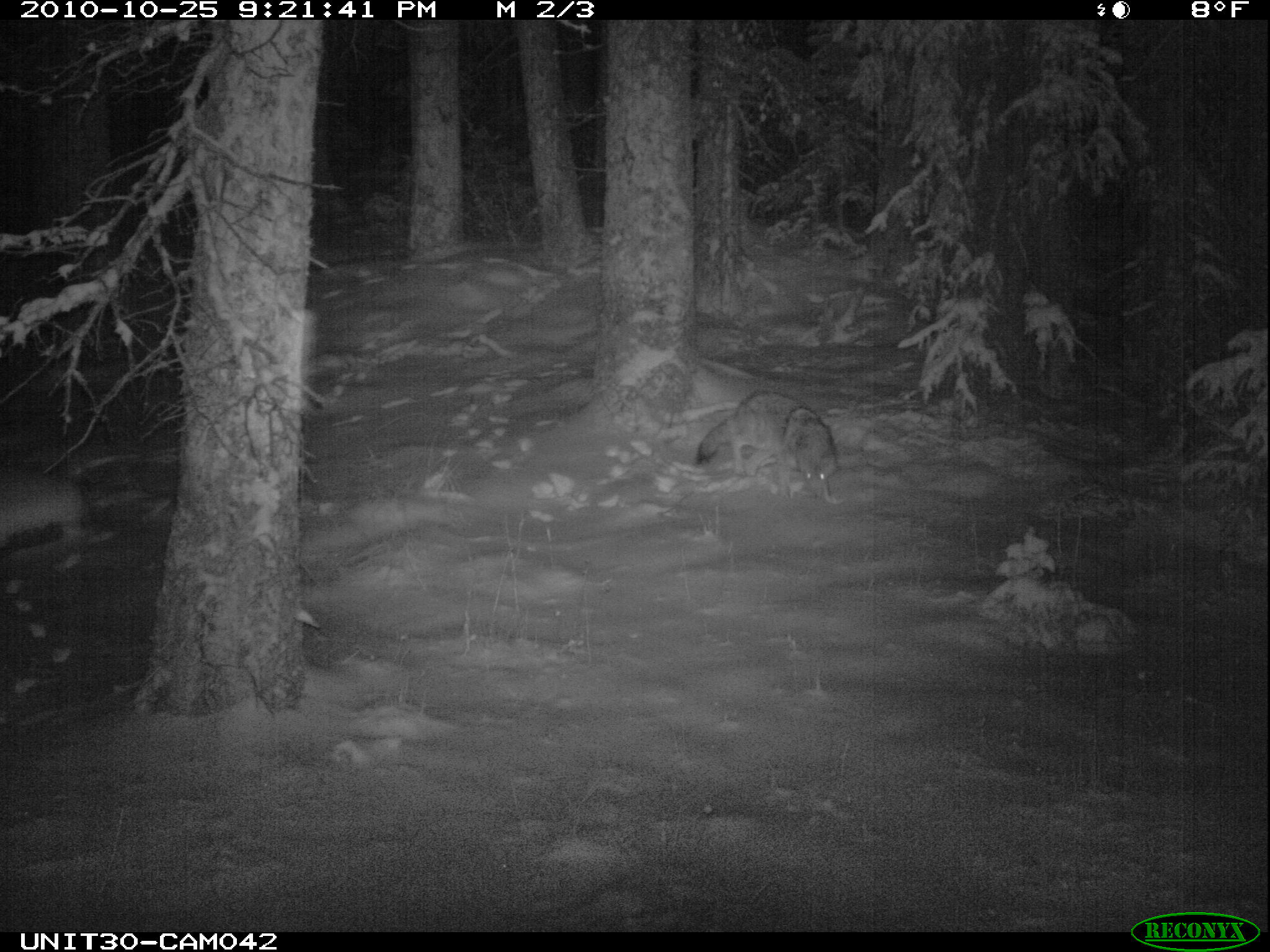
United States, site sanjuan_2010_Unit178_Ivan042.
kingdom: Animalia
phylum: Chordata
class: Mammalia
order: Carnivora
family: Canidae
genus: Canis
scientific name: Canis latrans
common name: coyote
Canis latrans (coyote).